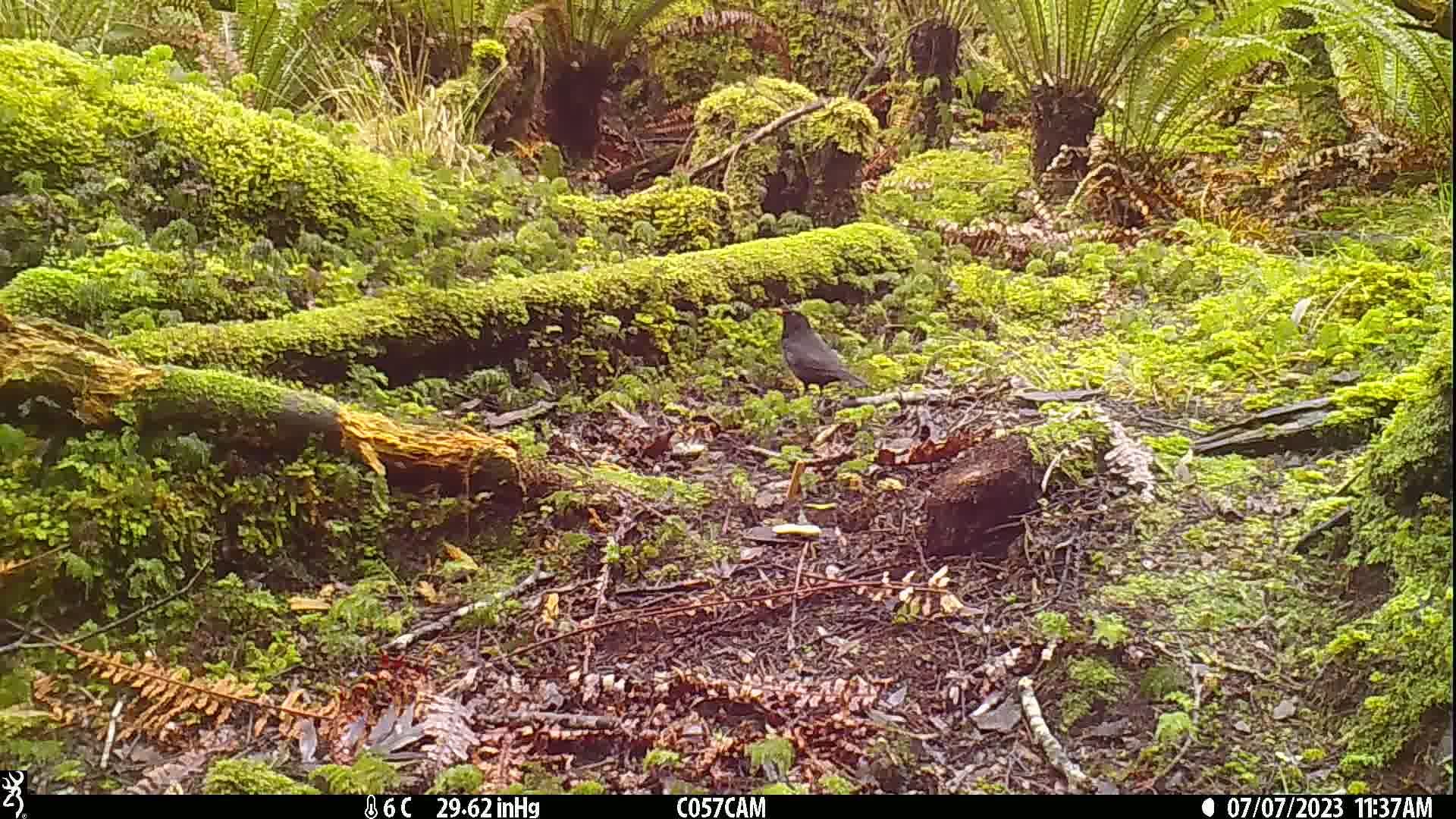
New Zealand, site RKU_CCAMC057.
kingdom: Animalia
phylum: Chordata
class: Aves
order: Passeriformes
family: Turdidae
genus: Turdus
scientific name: Turdus merula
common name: eurasian blackbird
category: blackbird